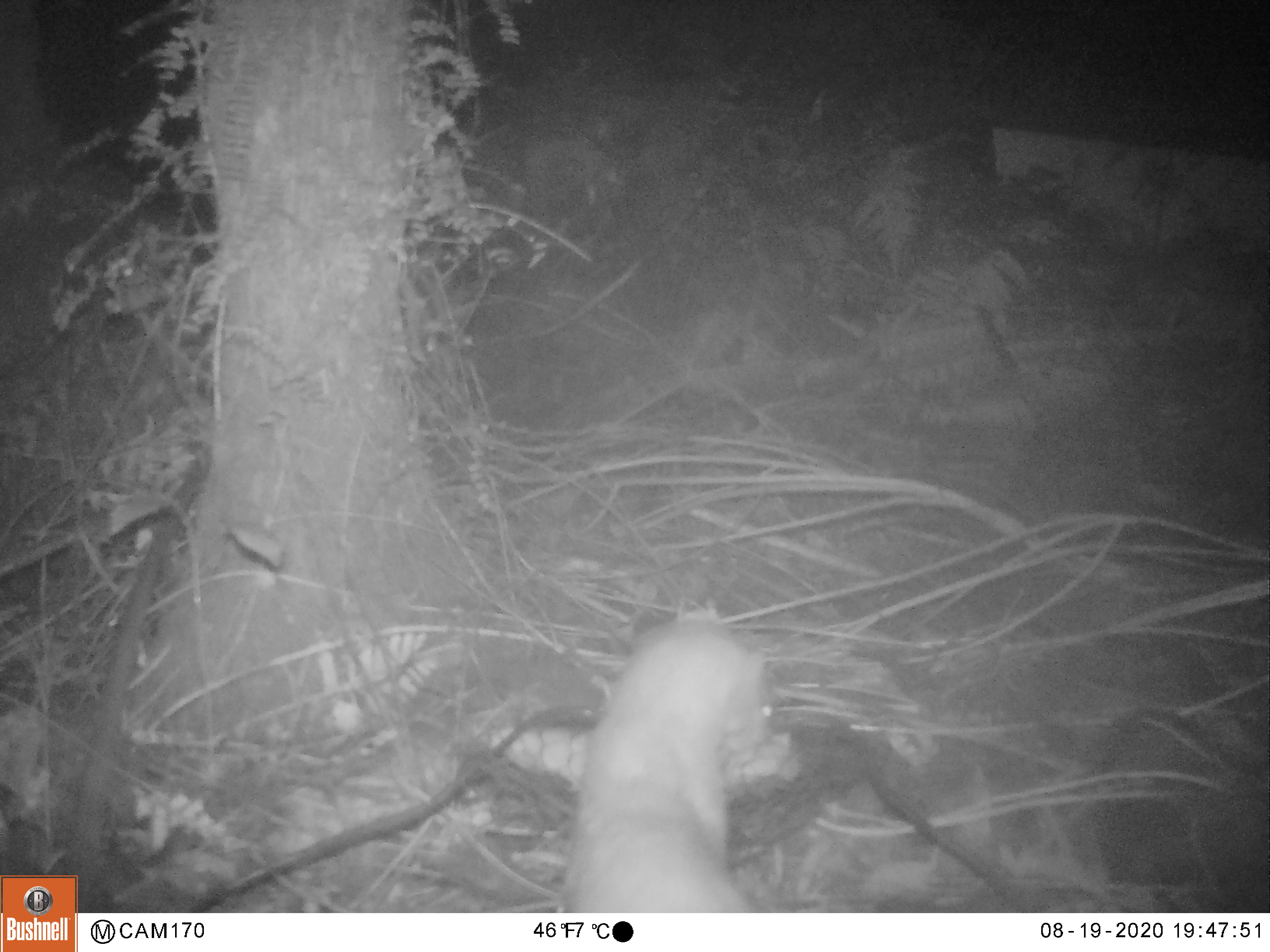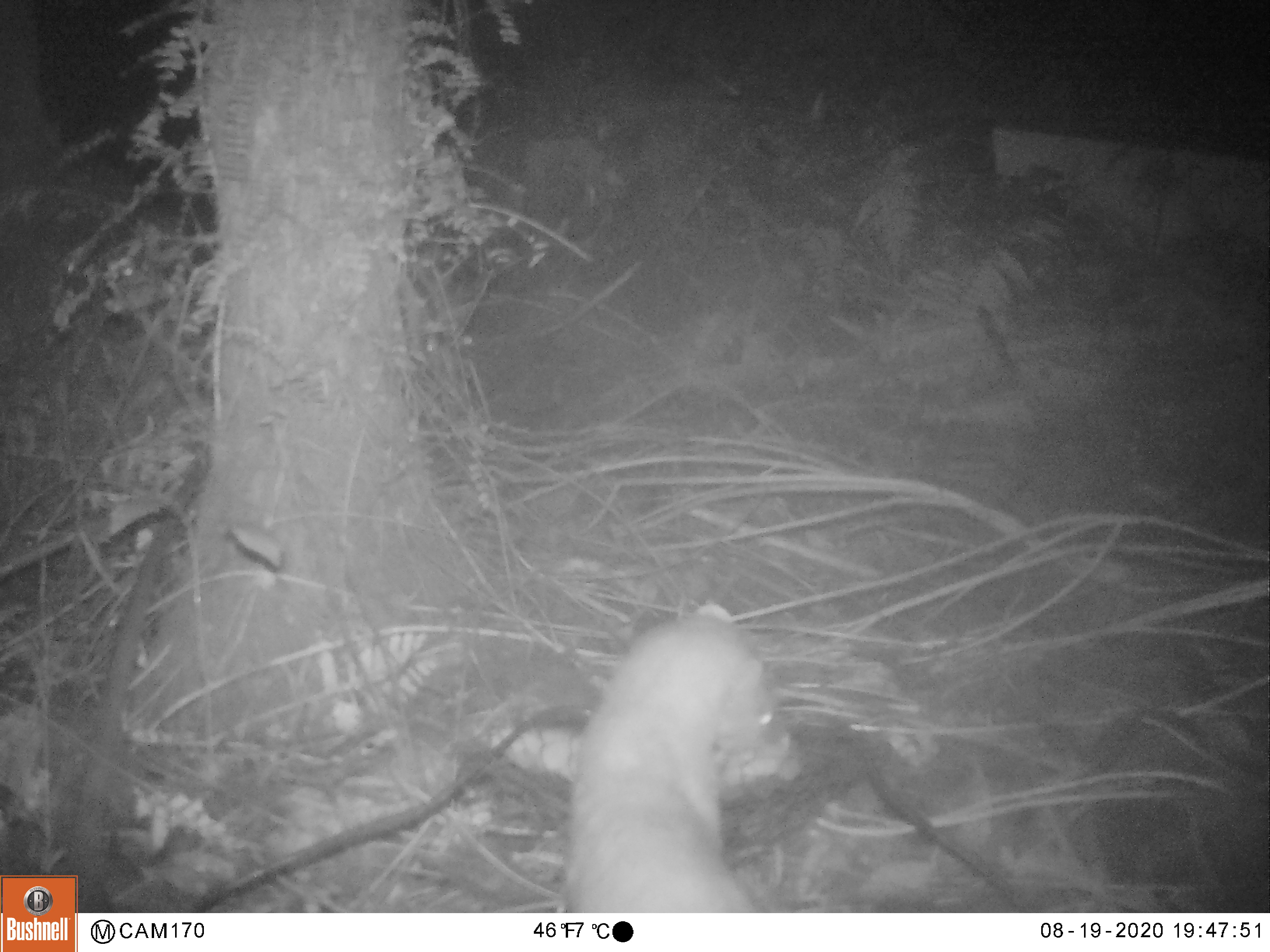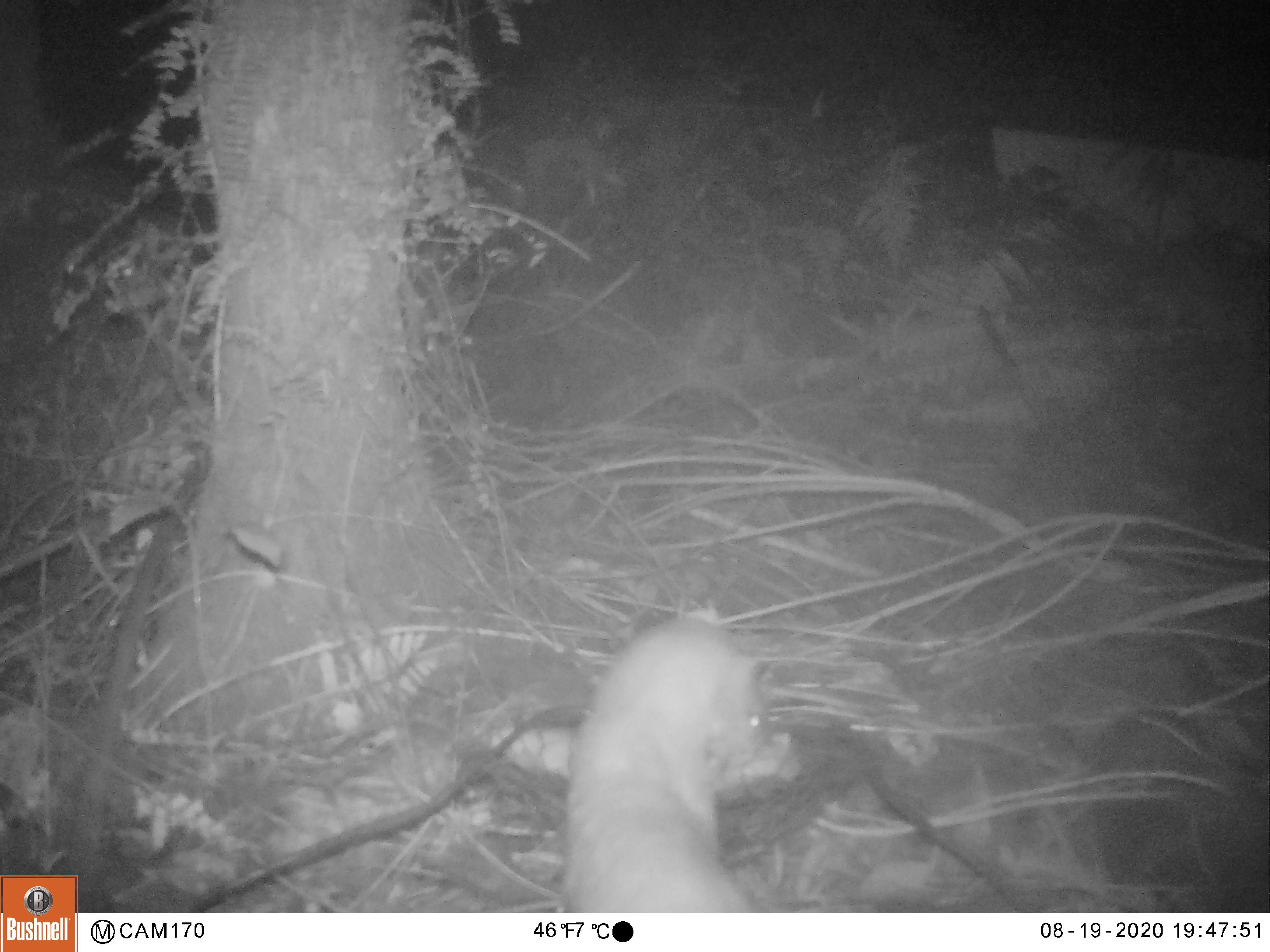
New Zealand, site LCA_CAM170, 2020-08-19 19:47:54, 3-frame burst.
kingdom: Animalia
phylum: Chordata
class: Mammalia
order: Carnivora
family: Mustelidae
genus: Mustela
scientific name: Mustela erminea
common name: stoat